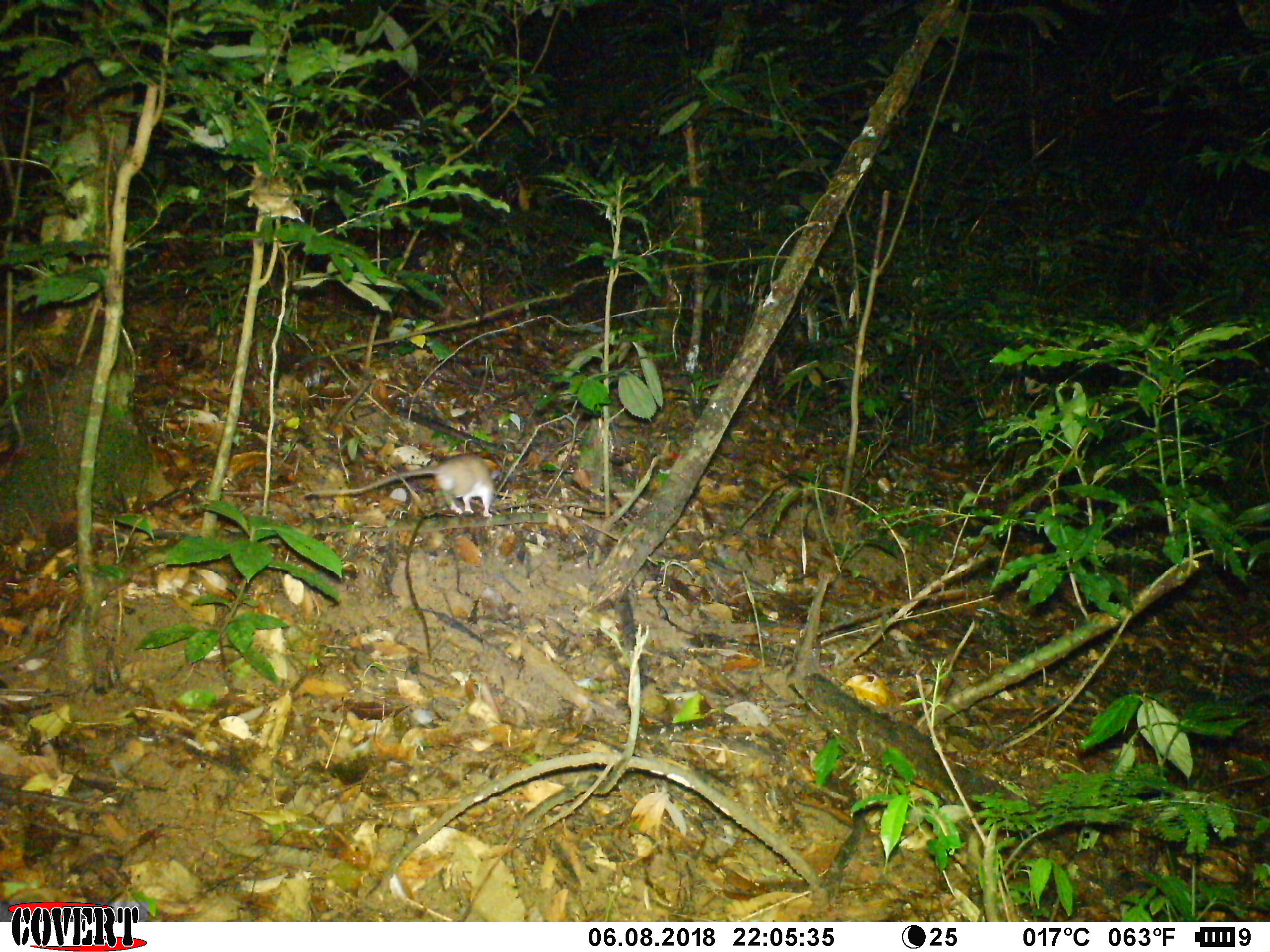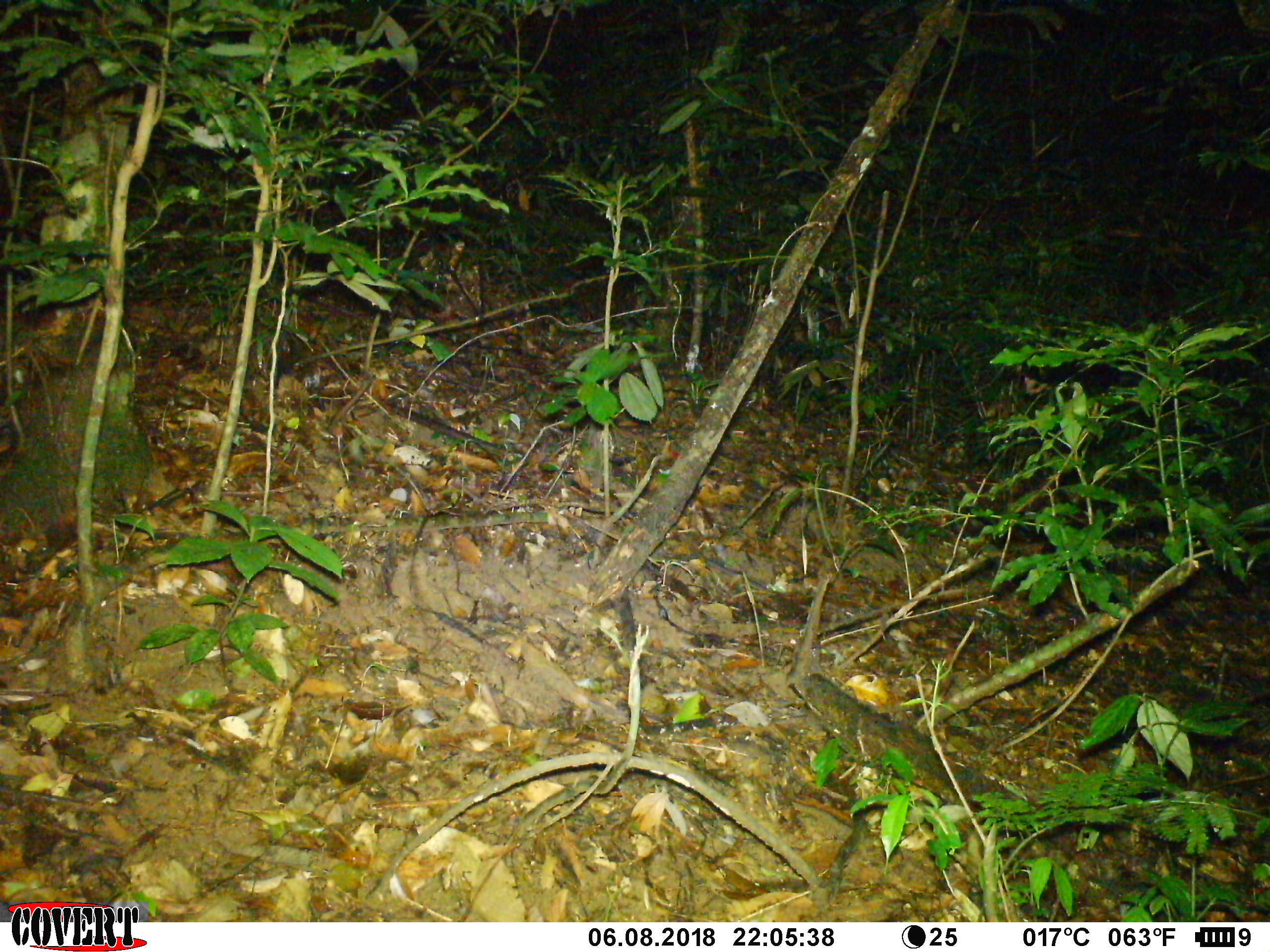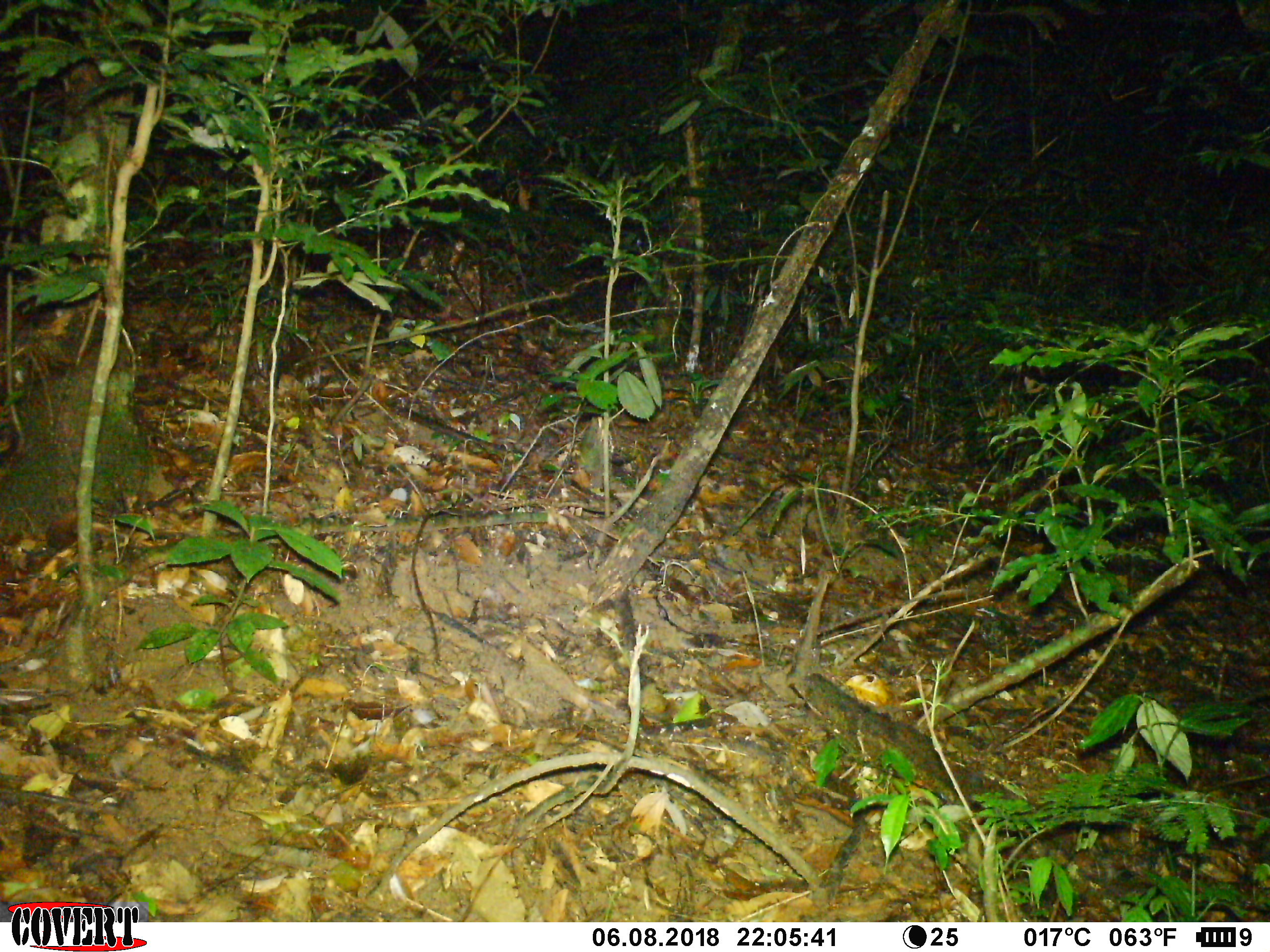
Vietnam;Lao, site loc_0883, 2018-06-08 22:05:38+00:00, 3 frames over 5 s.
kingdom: Animalia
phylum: Chordata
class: Mammalia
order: Rodentia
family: Muridae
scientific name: Muridae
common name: old-world mice and rats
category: unidentified murid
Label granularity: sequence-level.